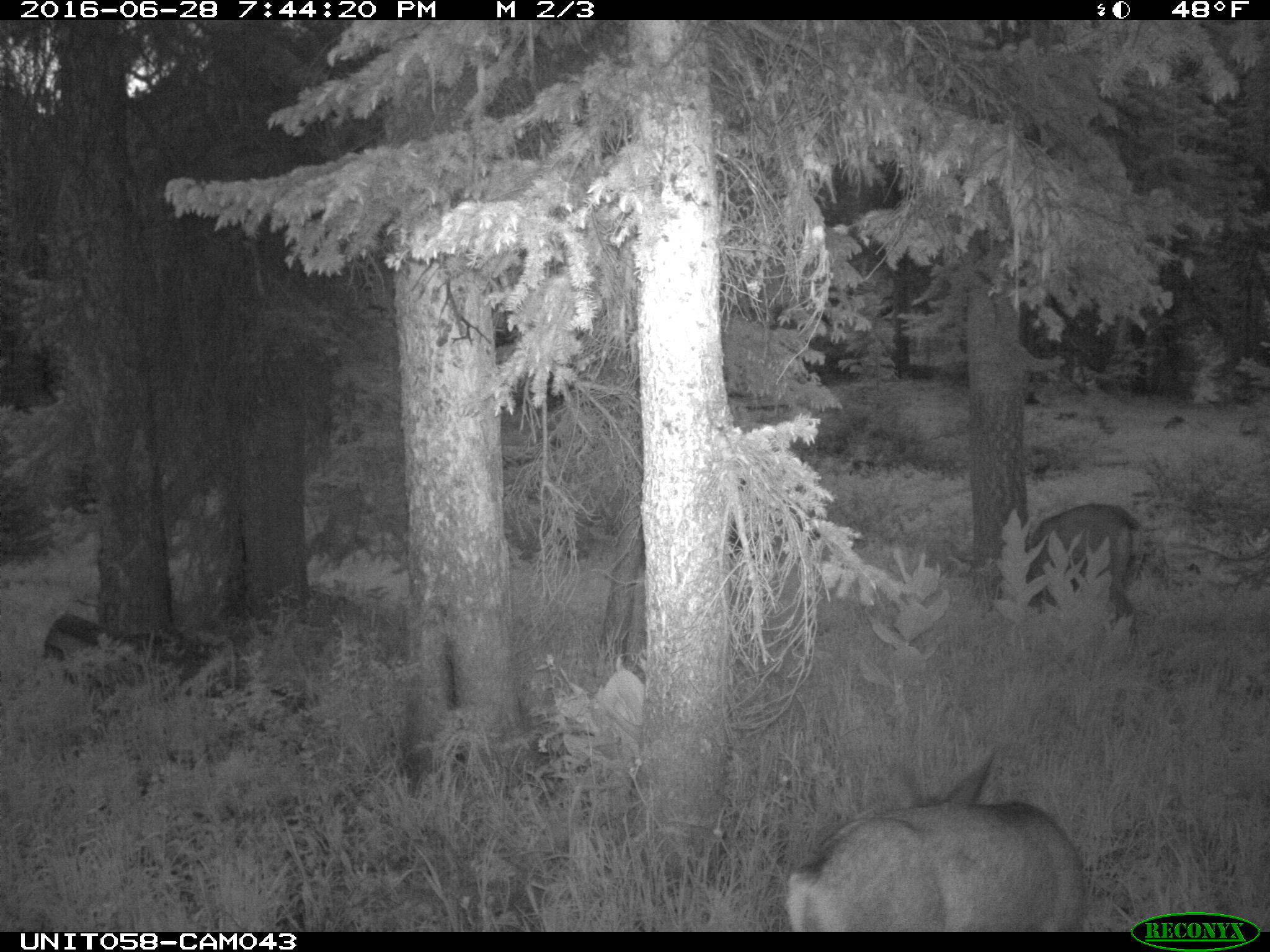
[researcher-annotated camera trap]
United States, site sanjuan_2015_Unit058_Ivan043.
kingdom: Animalia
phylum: Chordata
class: Mammalia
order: Artiodactyla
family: Cervidae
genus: Odocoileus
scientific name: Odocoileus hemionus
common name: mule deer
Odocoileus hemionus (mule deer).